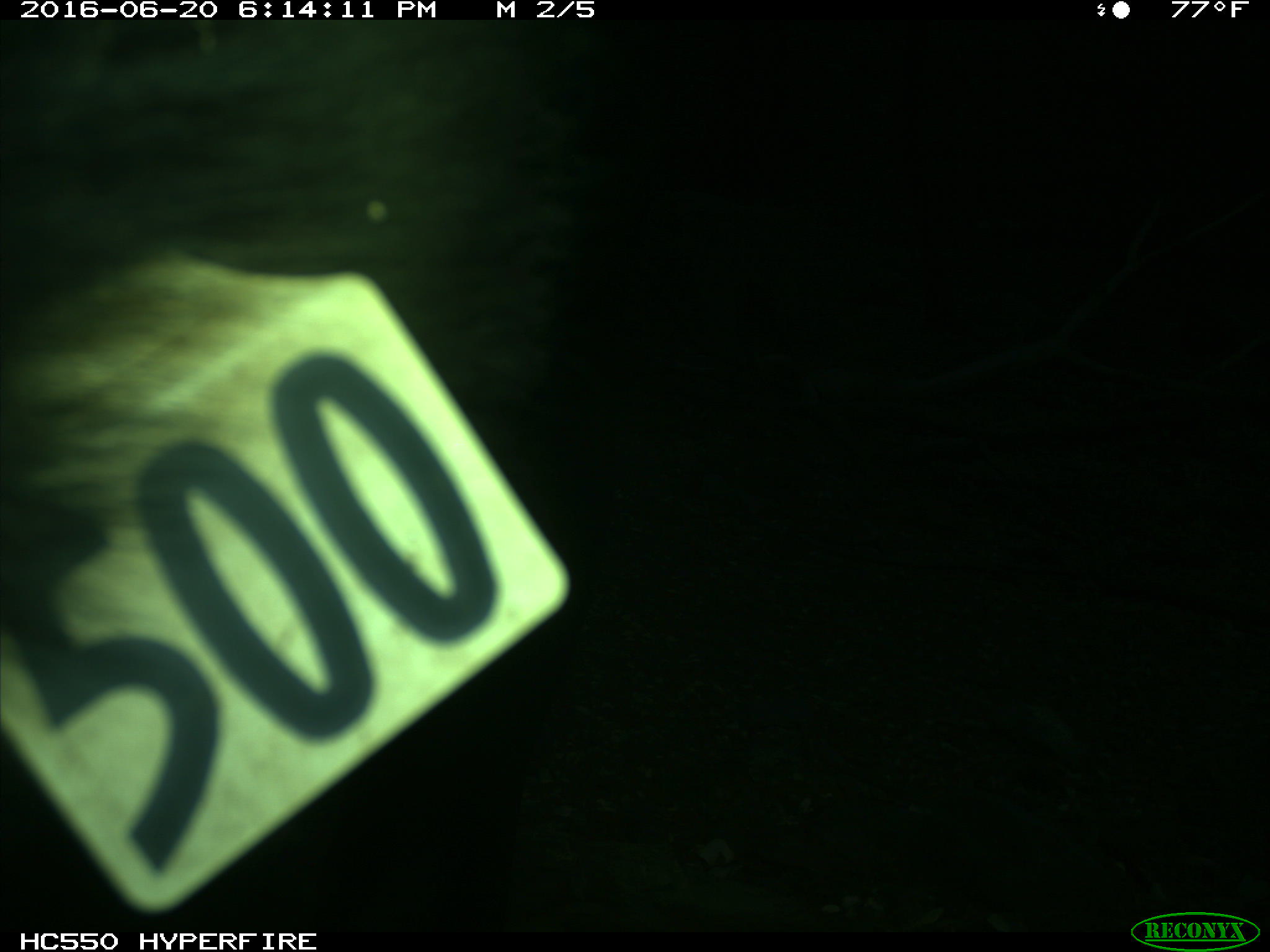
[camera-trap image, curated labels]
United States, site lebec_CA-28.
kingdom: Animalia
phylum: Chordata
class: Mammalia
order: Artiodactyla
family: Bovidae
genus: Bos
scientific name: Bos taurus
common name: domestic cow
Bos taurus (domestic cow).